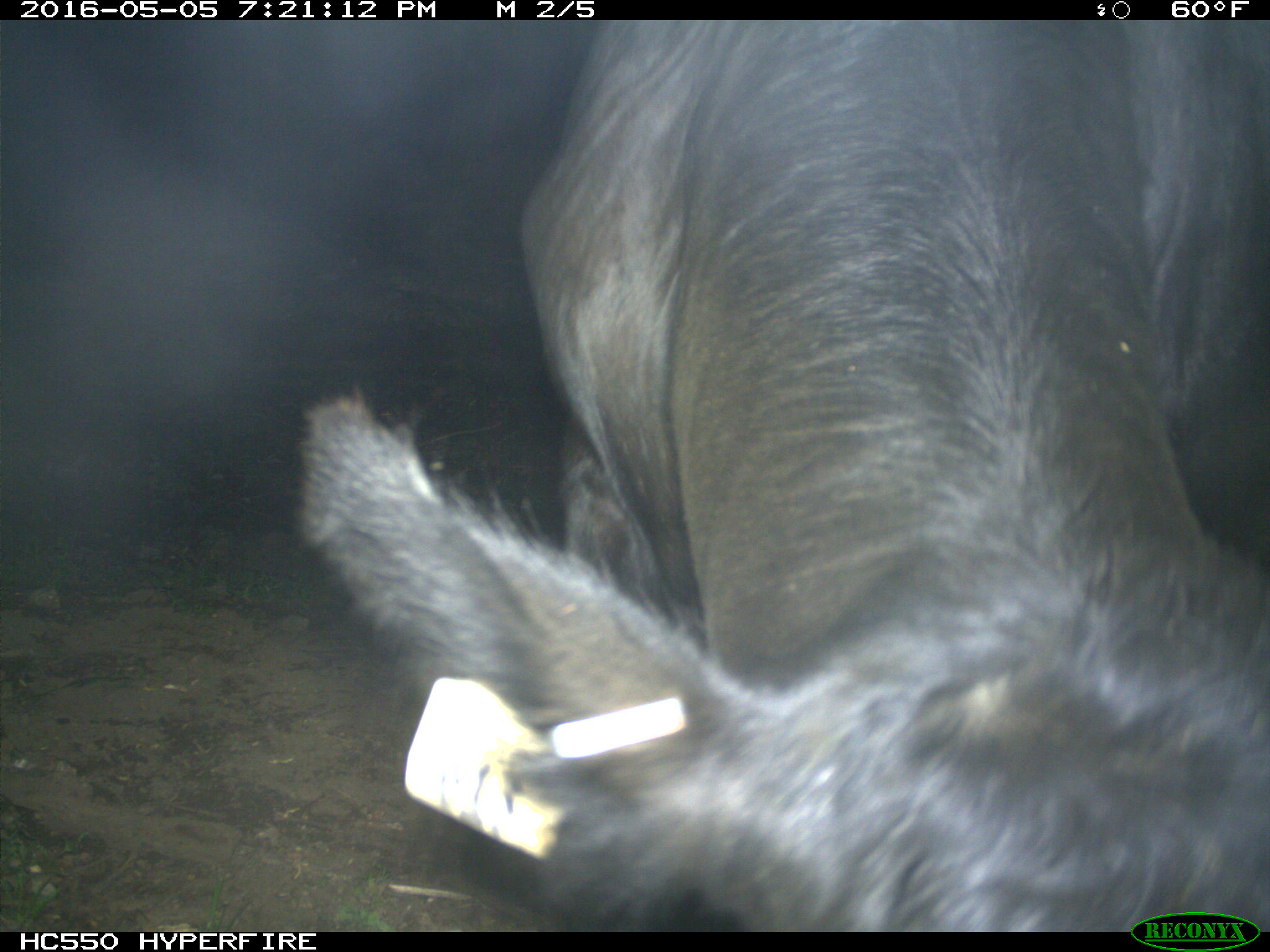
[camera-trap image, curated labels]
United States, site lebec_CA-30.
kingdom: Animalia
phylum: Chordata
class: Mammalia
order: Artiodactyla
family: Bovidae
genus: Bos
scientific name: Bos taurus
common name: domestic cow